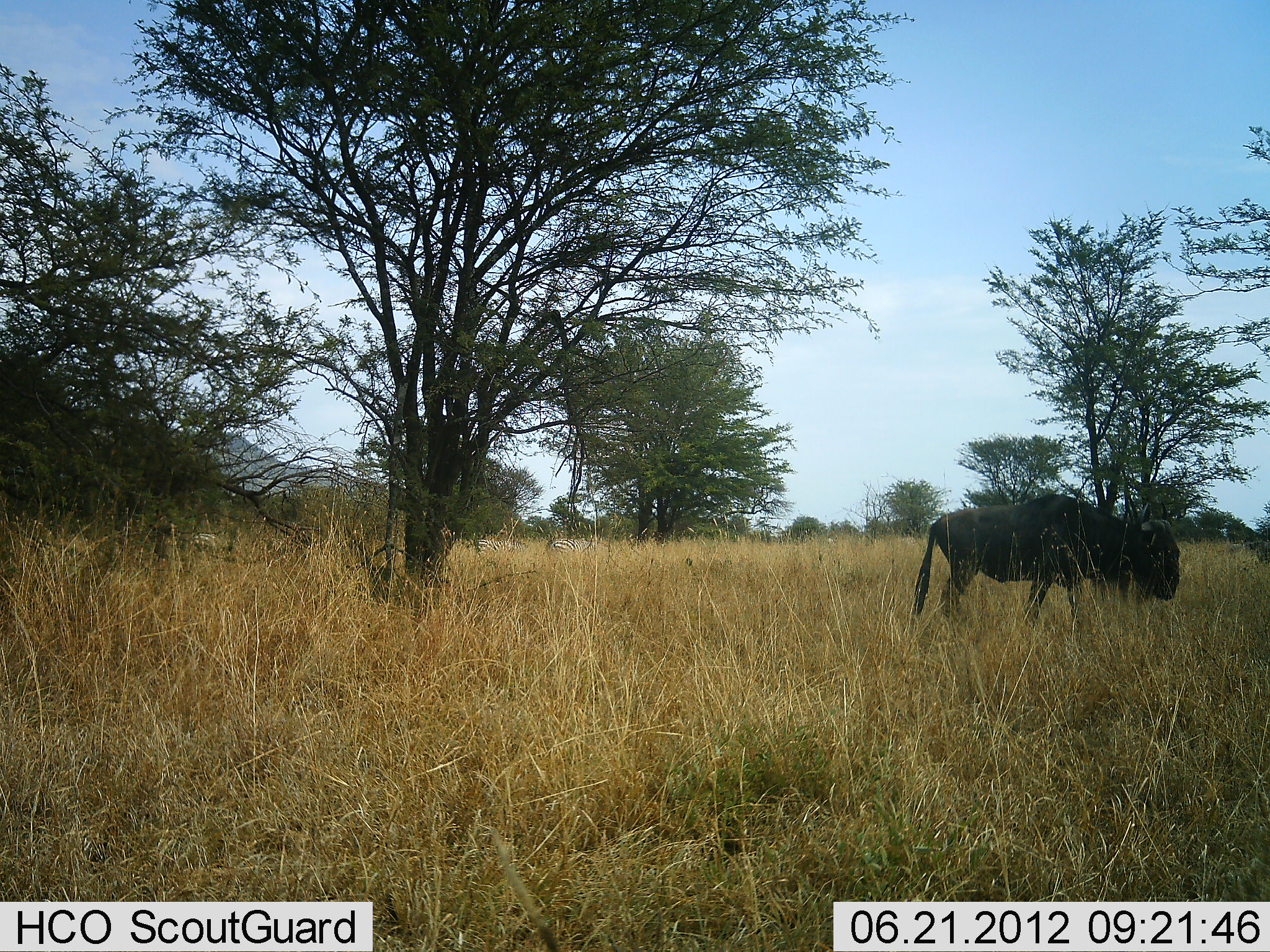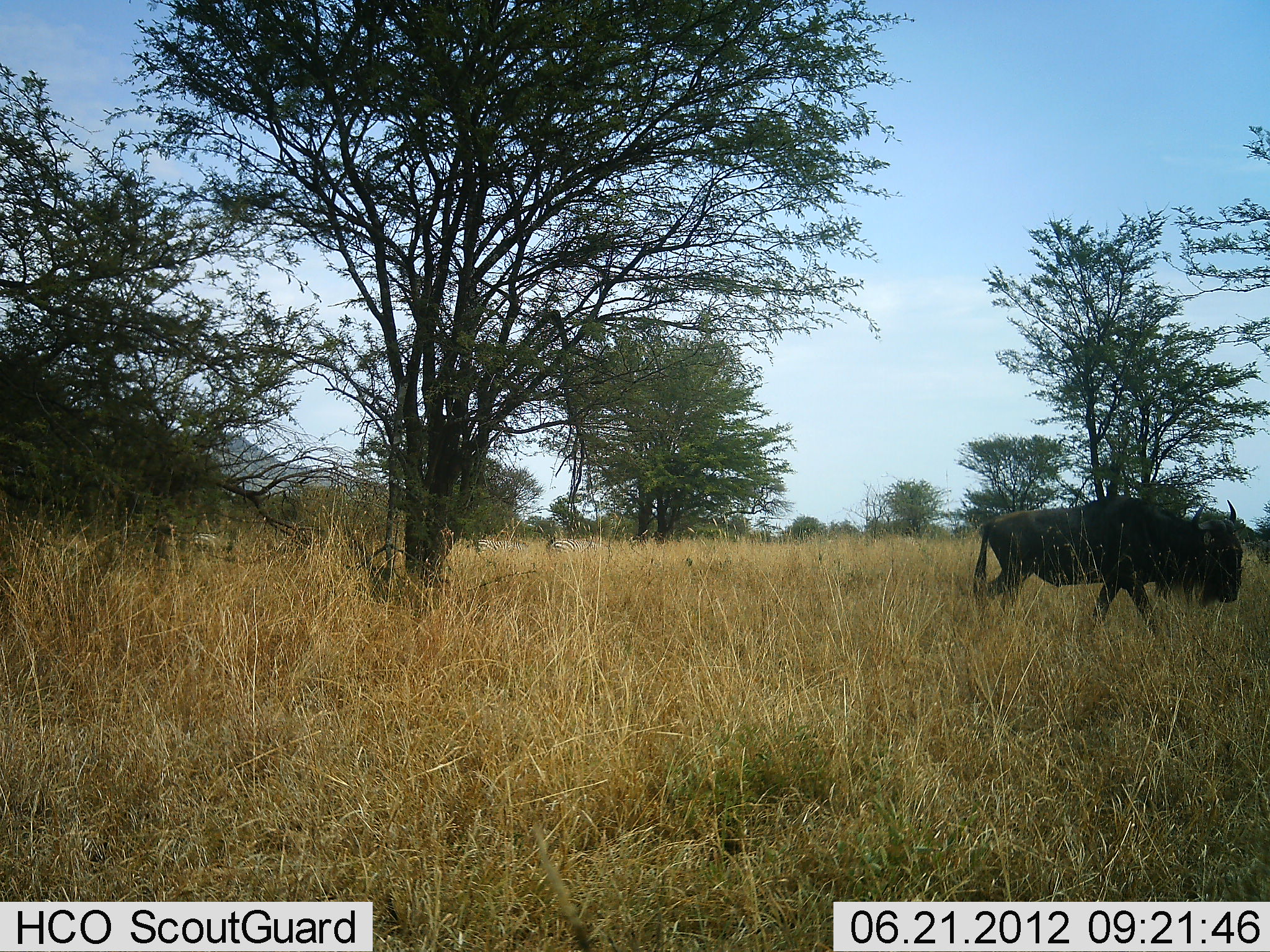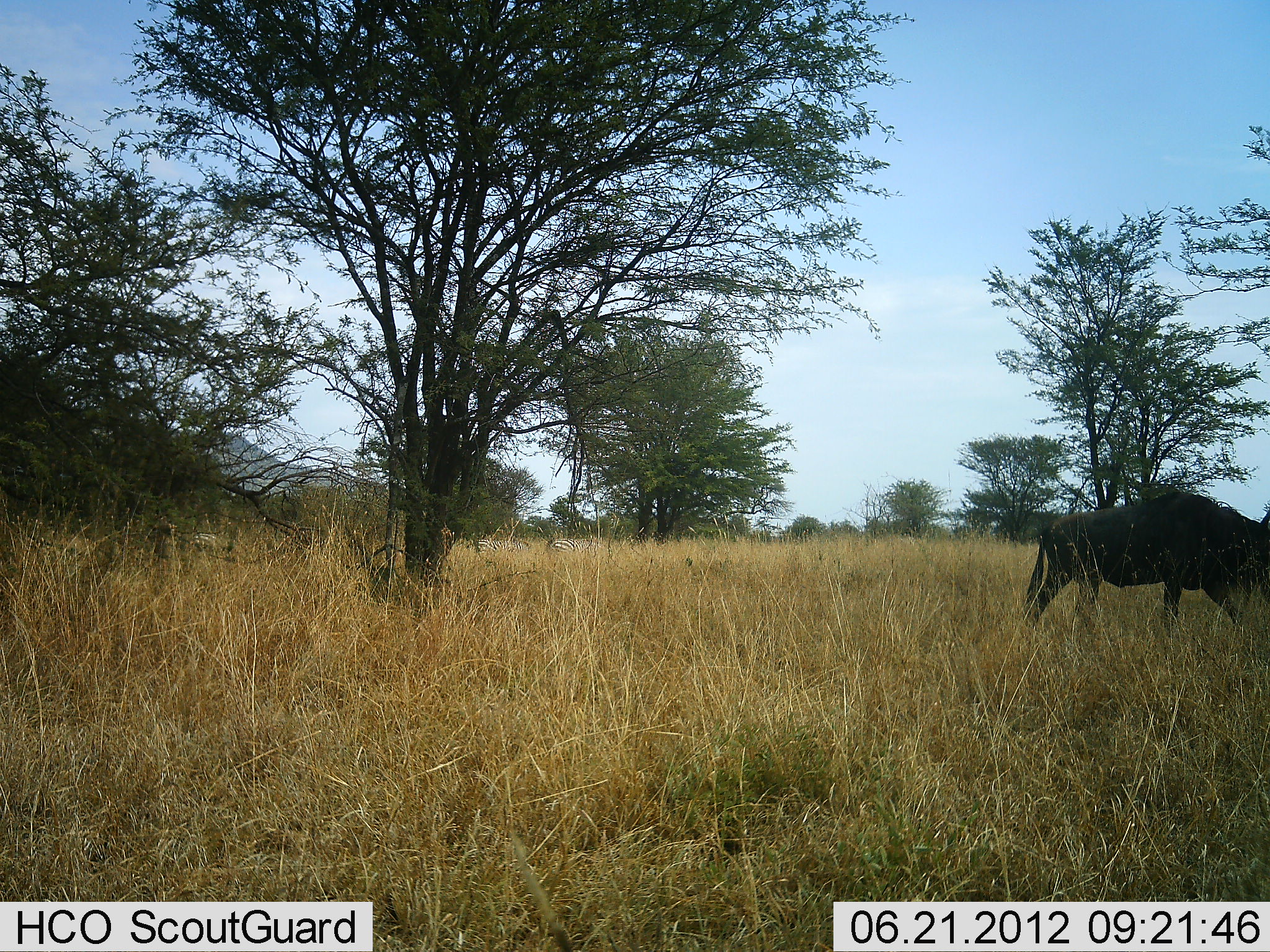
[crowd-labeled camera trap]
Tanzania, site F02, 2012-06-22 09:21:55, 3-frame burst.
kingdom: Animalia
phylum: Chordata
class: Mammalia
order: Artiodactyla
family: Bovidae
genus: Connochaetes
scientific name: Connochaetes taurinus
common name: blue wildebeest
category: wildebeest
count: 1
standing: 27%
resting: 0%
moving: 82%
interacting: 0%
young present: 0%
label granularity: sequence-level